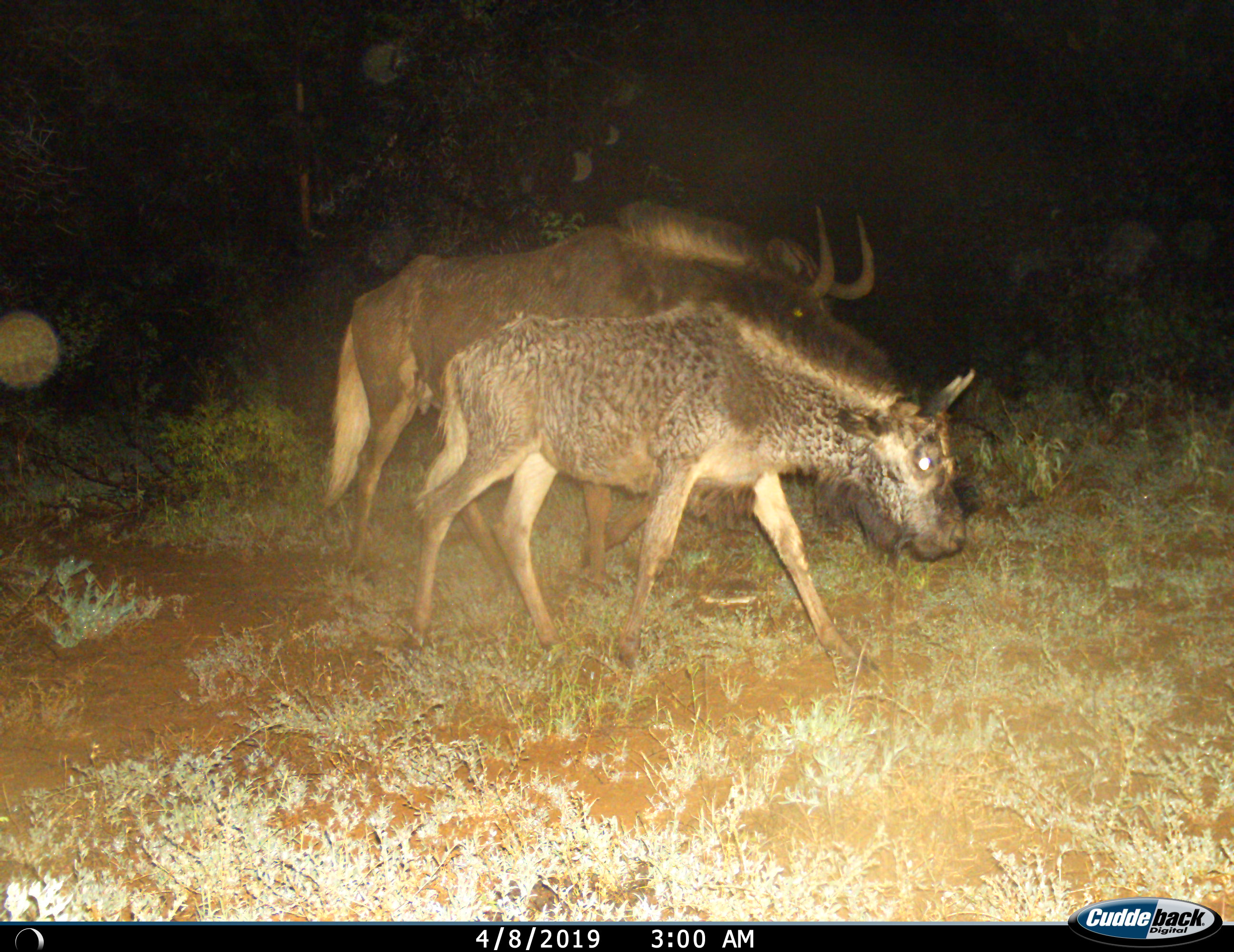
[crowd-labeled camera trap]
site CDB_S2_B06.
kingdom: Animalia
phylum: Chordata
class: Mammalia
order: Artiodactyla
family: Bovidae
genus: Connochaetes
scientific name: Connochaetes gnou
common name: black wildebeest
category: wildebeestblack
Wildebeestblack (black wildebeest) (Connochaetes gnou), count 2. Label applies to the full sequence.